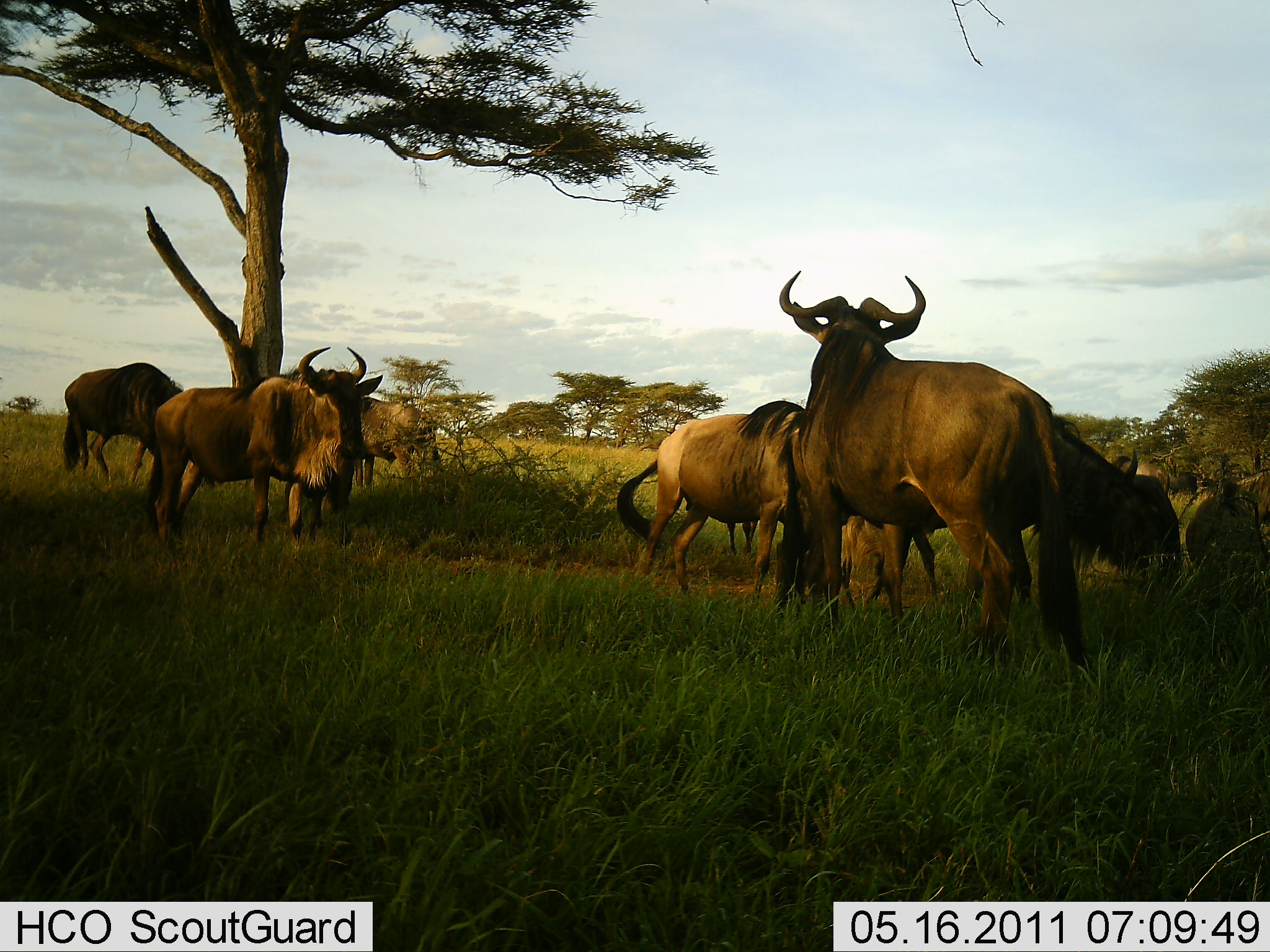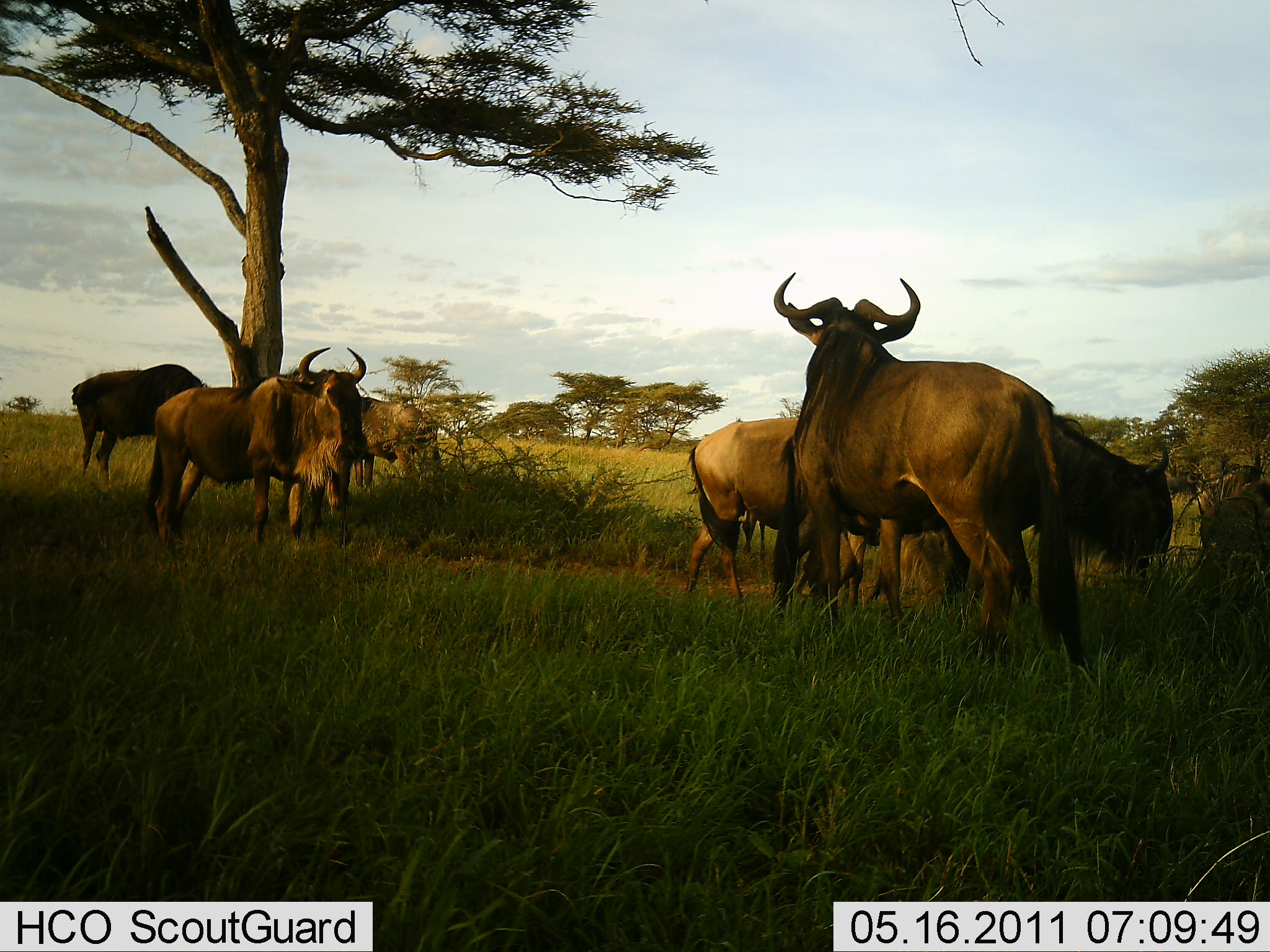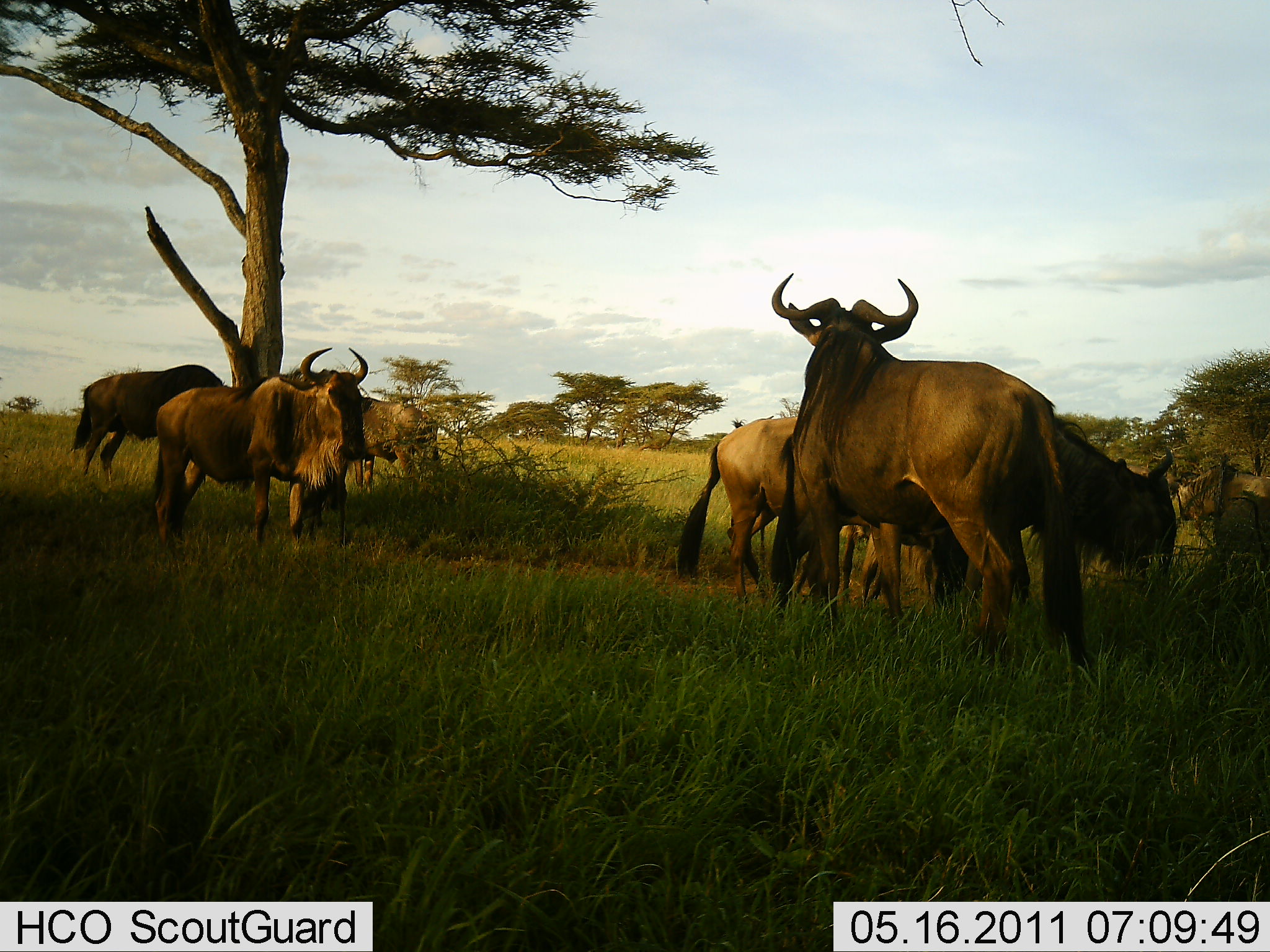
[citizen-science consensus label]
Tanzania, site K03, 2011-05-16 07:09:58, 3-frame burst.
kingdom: Animalia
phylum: Chordata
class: Mammalia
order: Artiodactyla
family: Bovidae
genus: Connochaetes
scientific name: Connochaetes taurinus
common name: blue wildebeest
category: wildebeest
Wildebeest (blue wildebeest) (Connochaetes taurinus), count 7. Behavior (volunteer vote fractions): standing 91%, resting 18%, moving 45%, interacting 0%. Young present (vote fraction): 0%. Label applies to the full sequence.